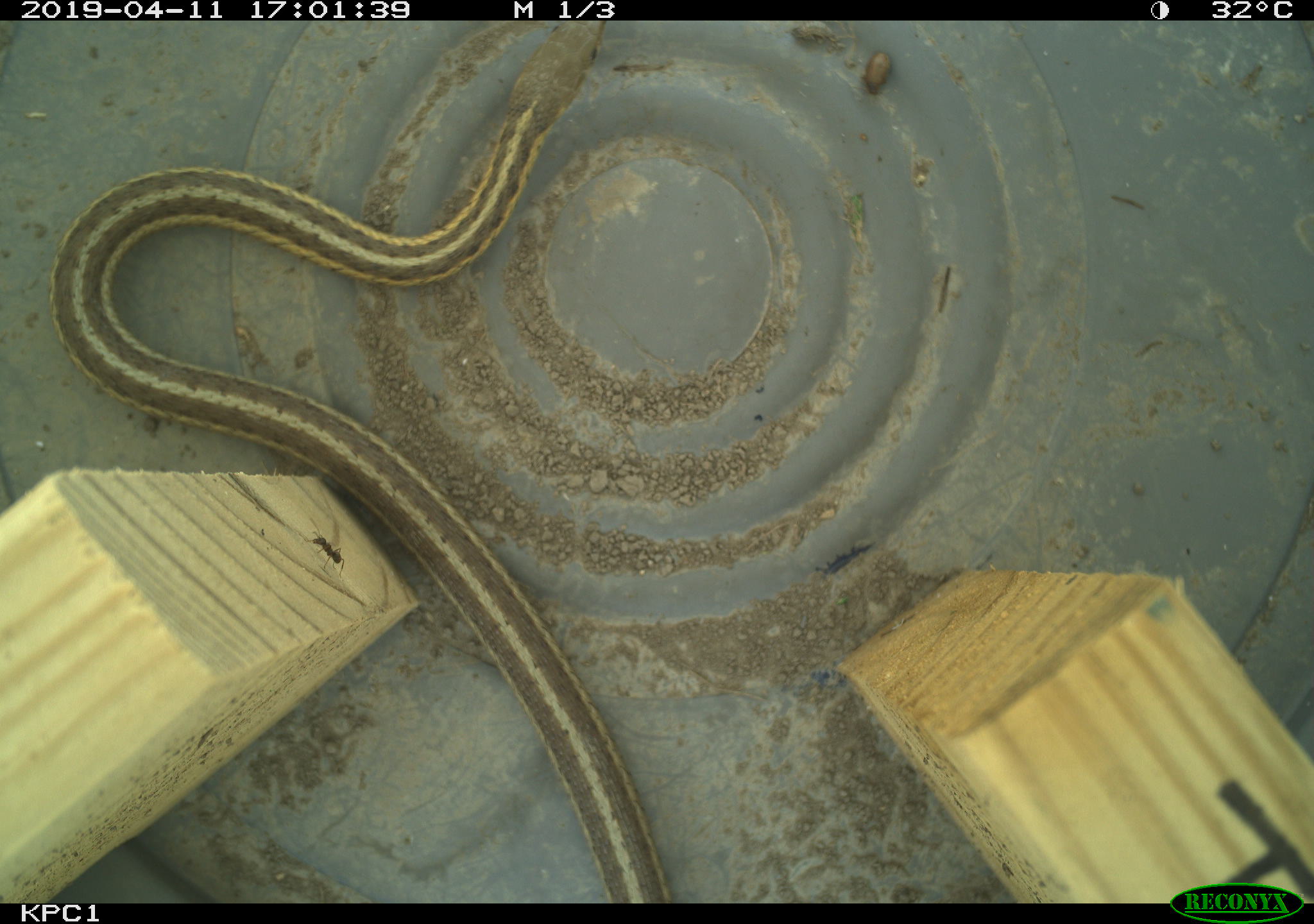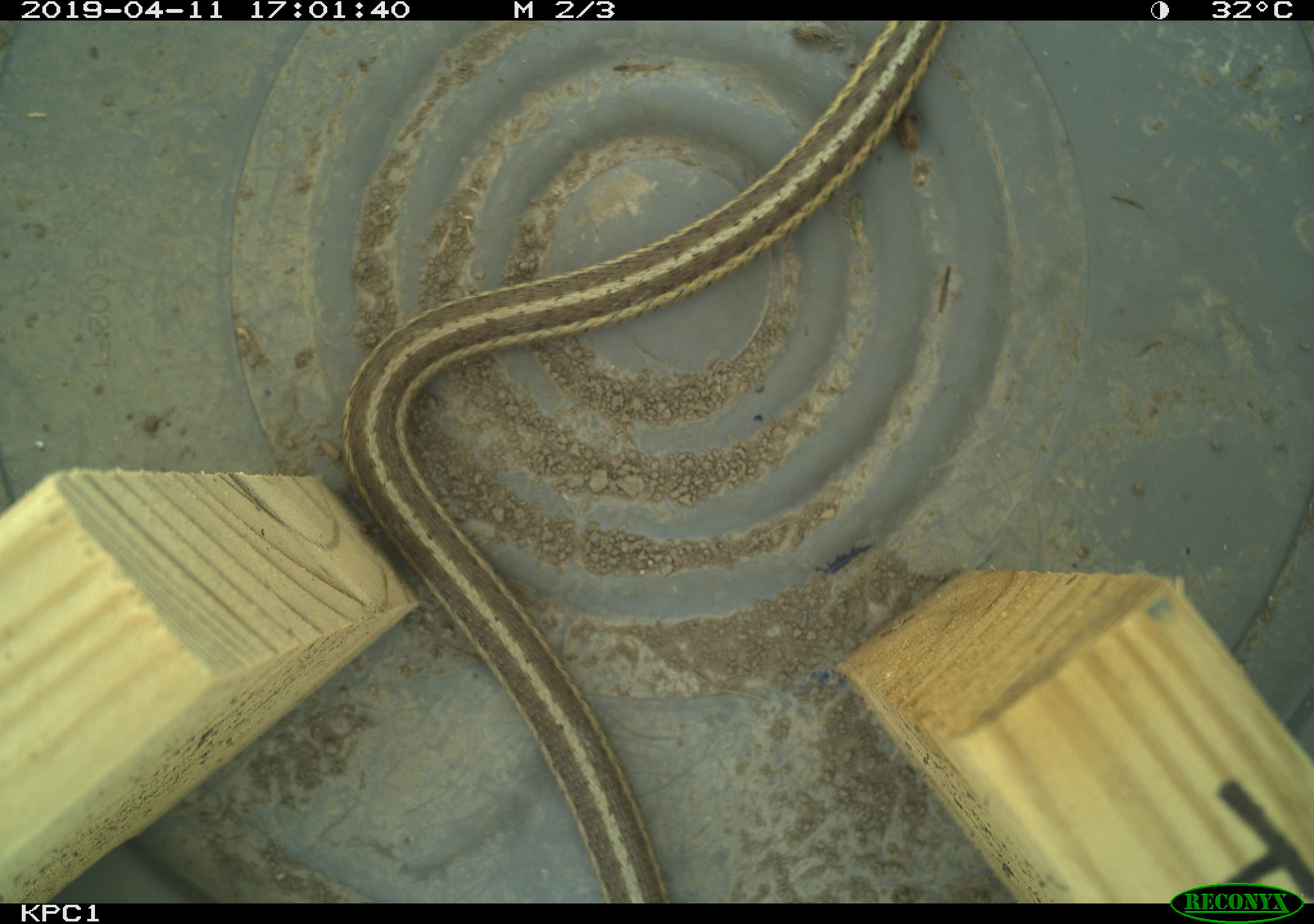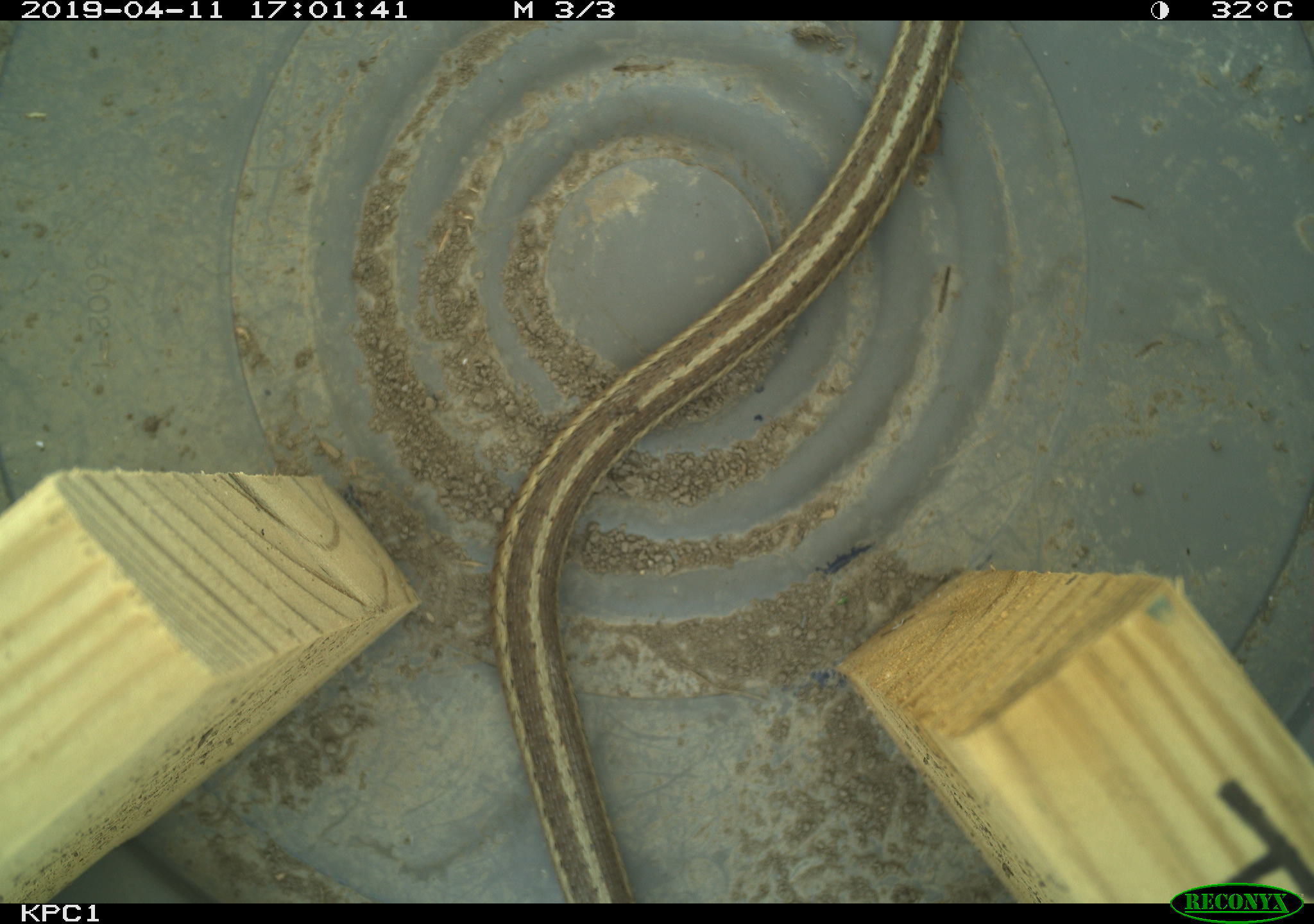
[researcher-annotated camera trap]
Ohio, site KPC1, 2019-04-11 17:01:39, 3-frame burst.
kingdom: Animalia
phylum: Chordata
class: Reptilia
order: Squamata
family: Colubridae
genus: Thamnophis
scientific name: Thamnophis sirtalis sirtalis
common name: eastern gartersnake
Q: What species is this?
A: Eastern gartersnake (Thamnophis sirtalis sirtalis).